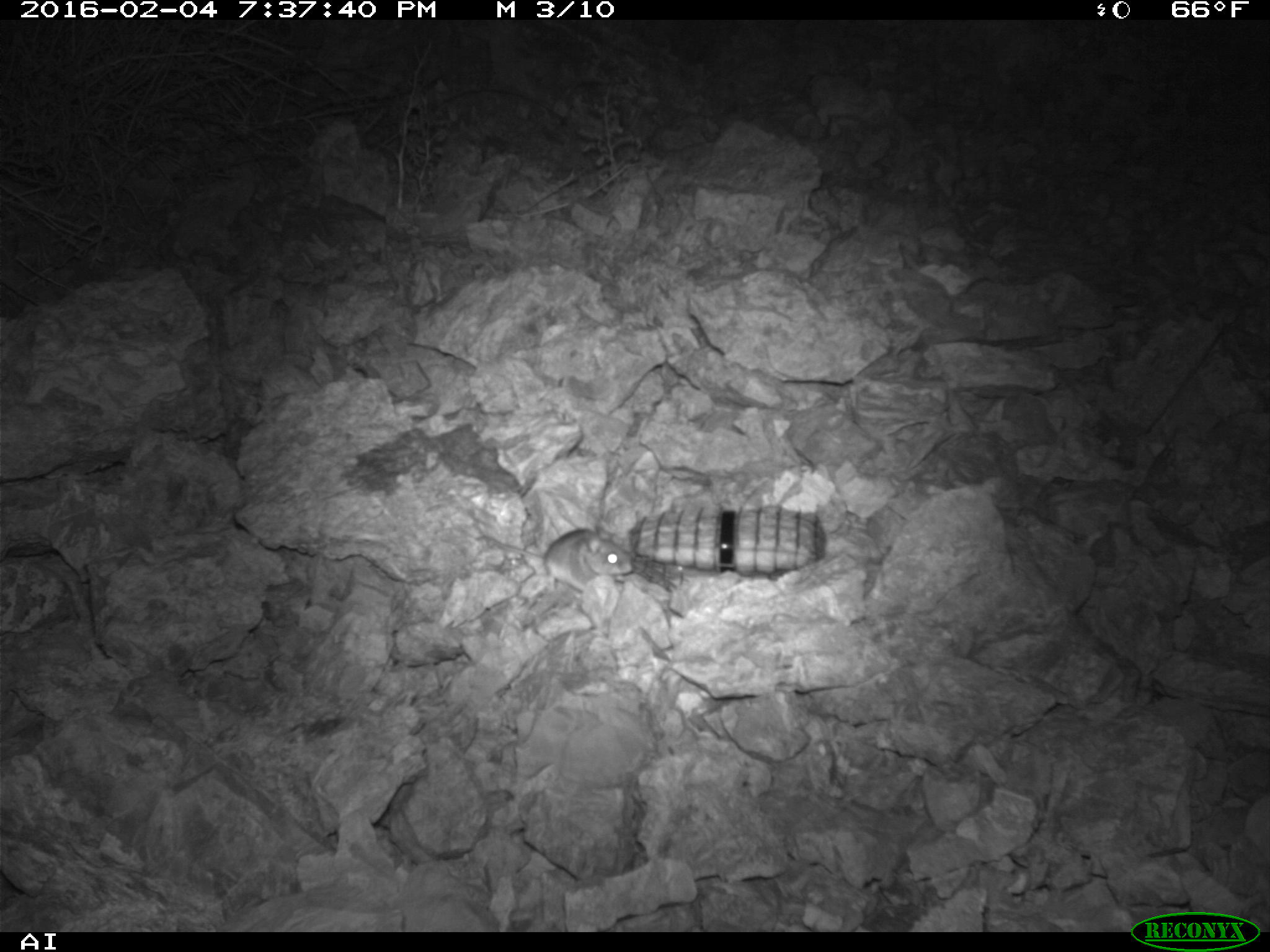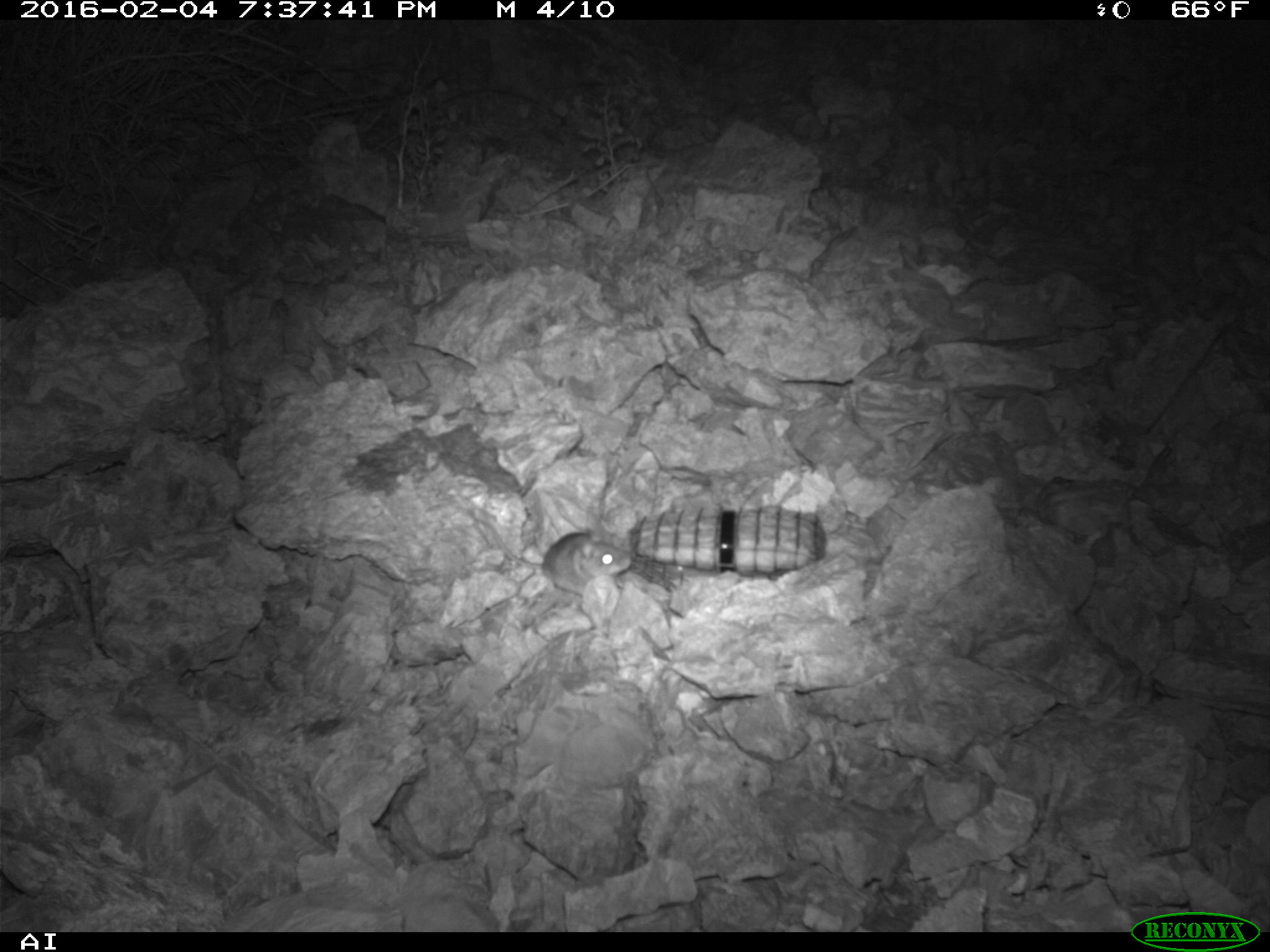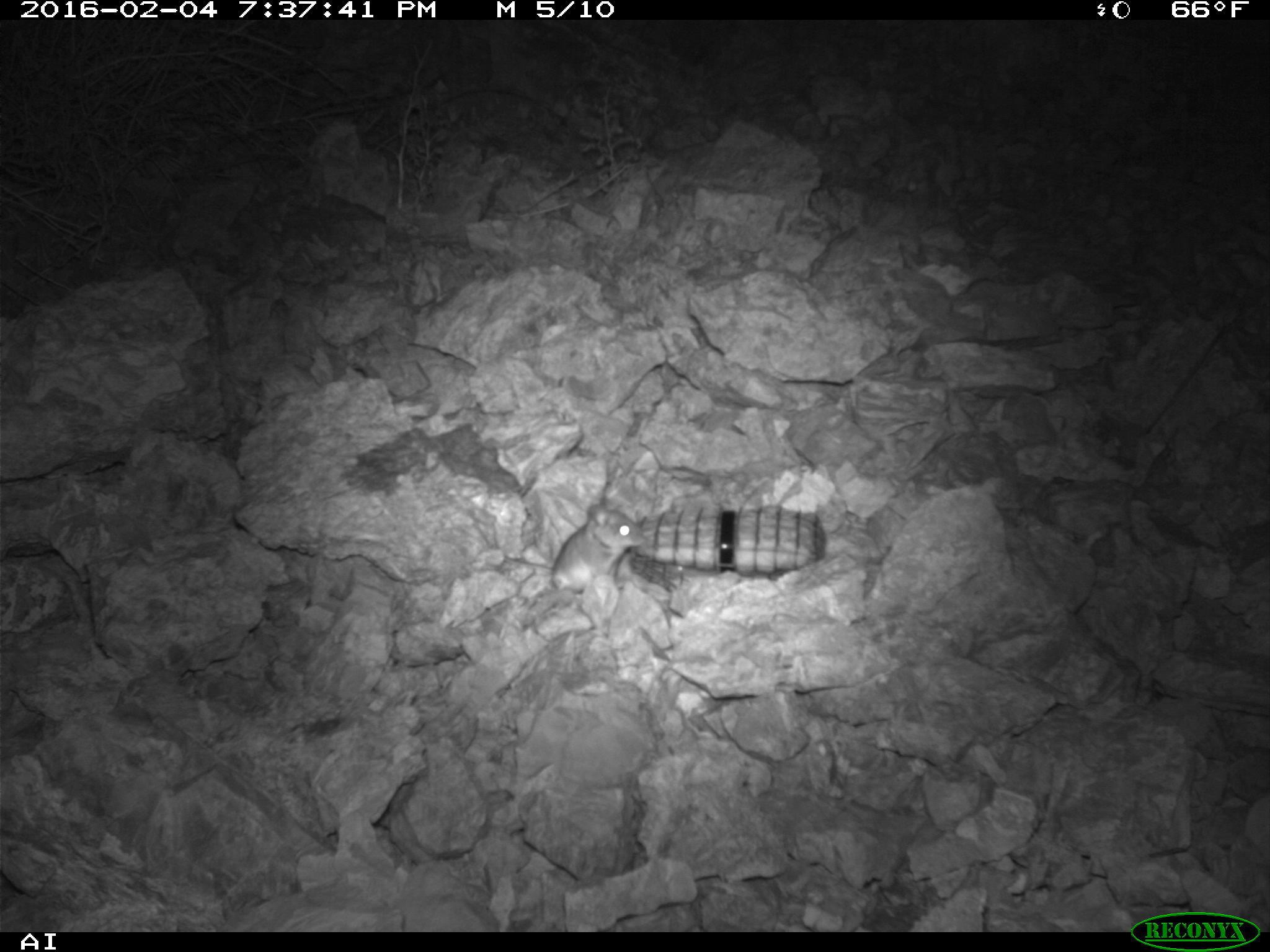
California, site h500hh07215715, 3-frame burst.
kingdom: Animalia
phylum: Chordata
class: Mammalia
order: Rodentia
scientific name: Rodentia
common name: rodent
Rodent (Rodentia).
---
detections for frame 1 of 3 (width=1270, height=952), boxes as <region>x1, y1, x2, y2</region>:
rodent: <region>489, 528, 634, 589</region>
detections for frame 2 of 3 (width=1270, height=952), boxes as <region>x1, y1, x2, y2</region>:
rodent: <region>473, 516, 631, 596</region>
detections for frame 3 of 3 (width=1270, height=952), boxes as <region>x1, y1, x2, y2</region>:
rodent: <region>505, 495, 644, 594</region>